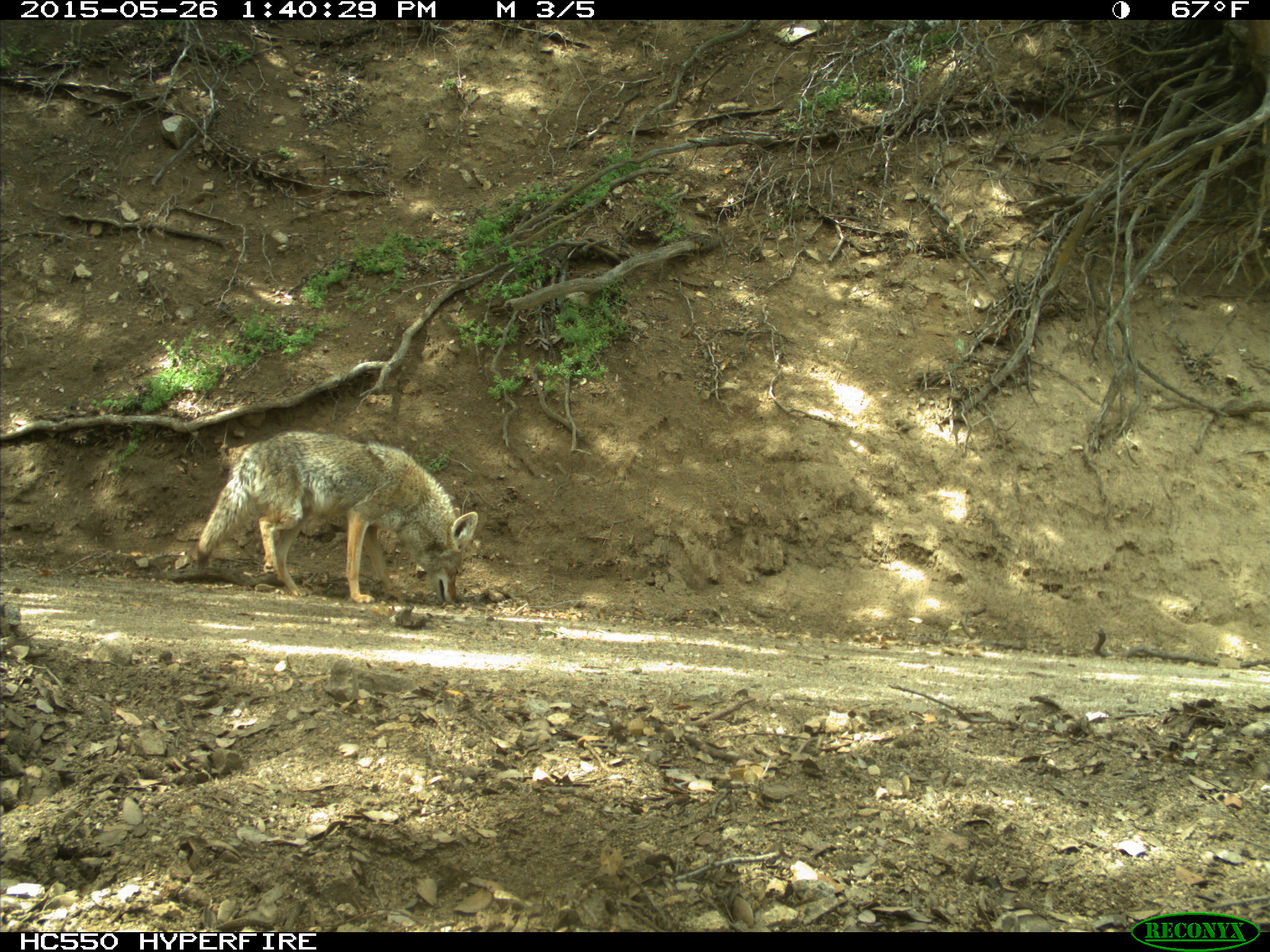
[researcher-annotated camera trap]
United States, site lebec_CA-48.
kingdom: Animalia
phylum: Chordata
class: Mammalia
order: Carnivora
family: Canidae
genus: Canis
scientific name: Canis latrans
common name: coyote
Canis latrans (coyote).